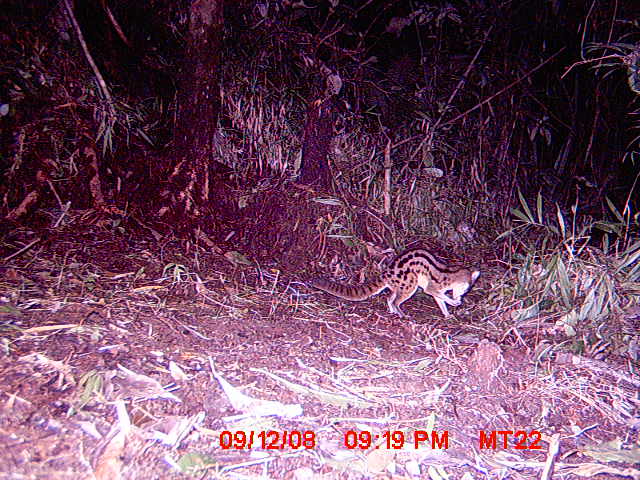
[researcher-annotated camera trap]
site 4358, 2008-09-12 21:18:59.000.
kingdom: Animalia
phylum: Chordata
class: Mammalia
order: Carnivora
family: Eupleridae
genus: Fossa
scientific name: Fossa fossana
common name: fanaloka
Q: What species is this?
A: Fossa fossana (fanaloka).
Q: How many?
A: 1.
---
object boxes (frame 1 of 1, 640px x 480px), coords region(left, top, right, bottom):
fossa fossana: region(312, 246, 481, 318)